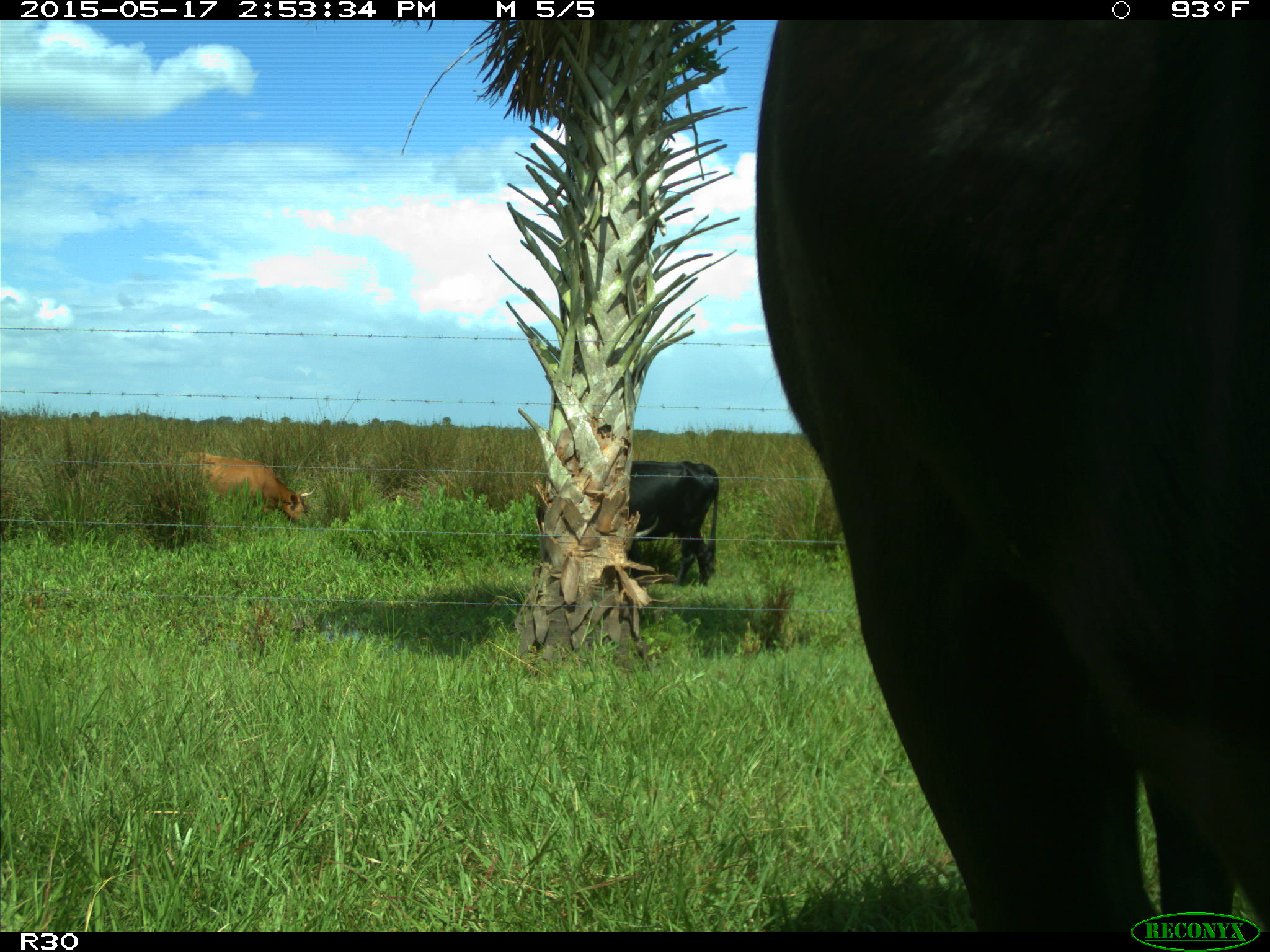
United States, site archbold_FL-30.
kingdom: Animalia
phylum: Chordata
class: Mammalia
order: Artiodactyla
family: Bovidae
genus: Bos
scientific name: Bos taurus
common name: domestic cow